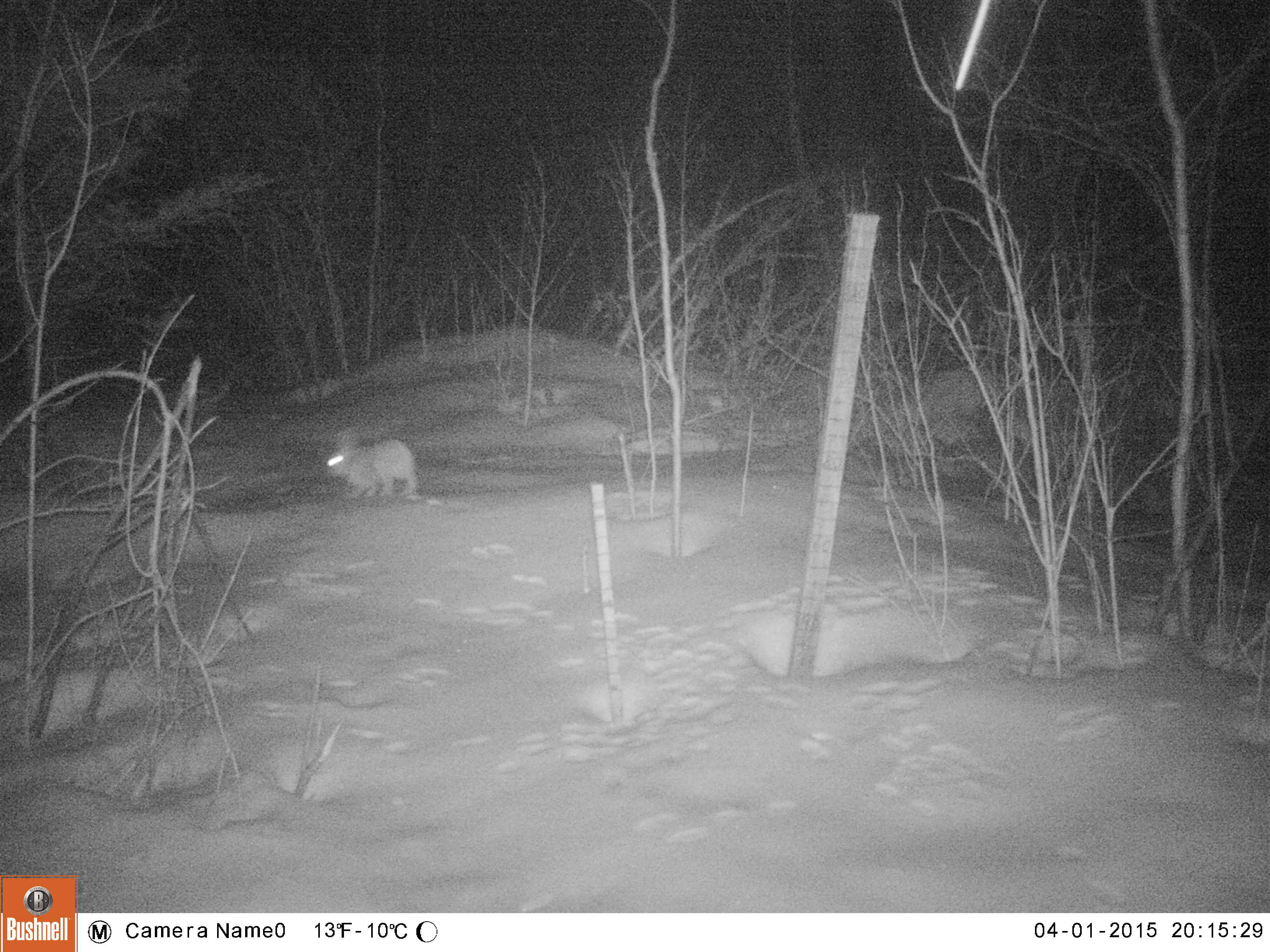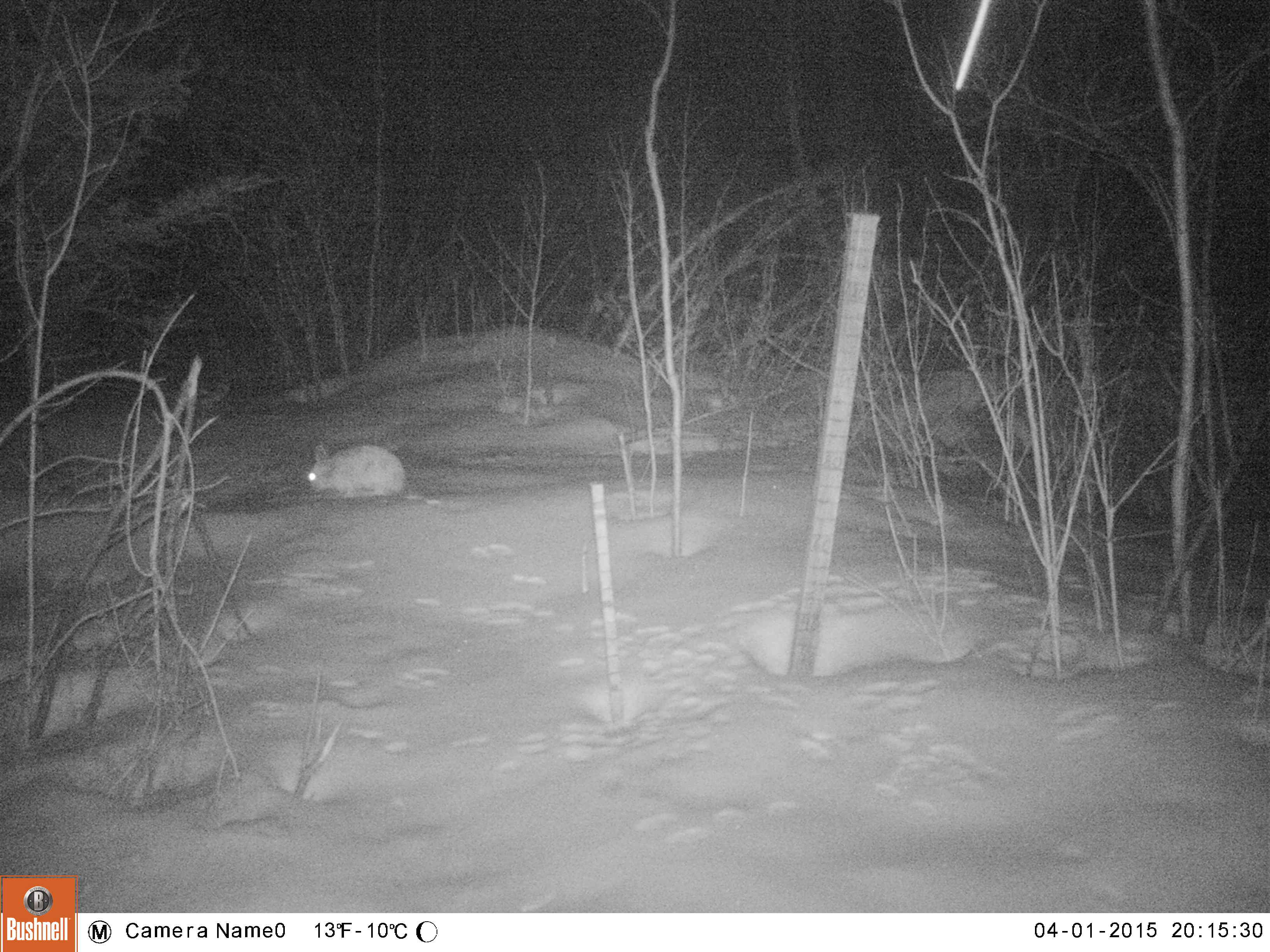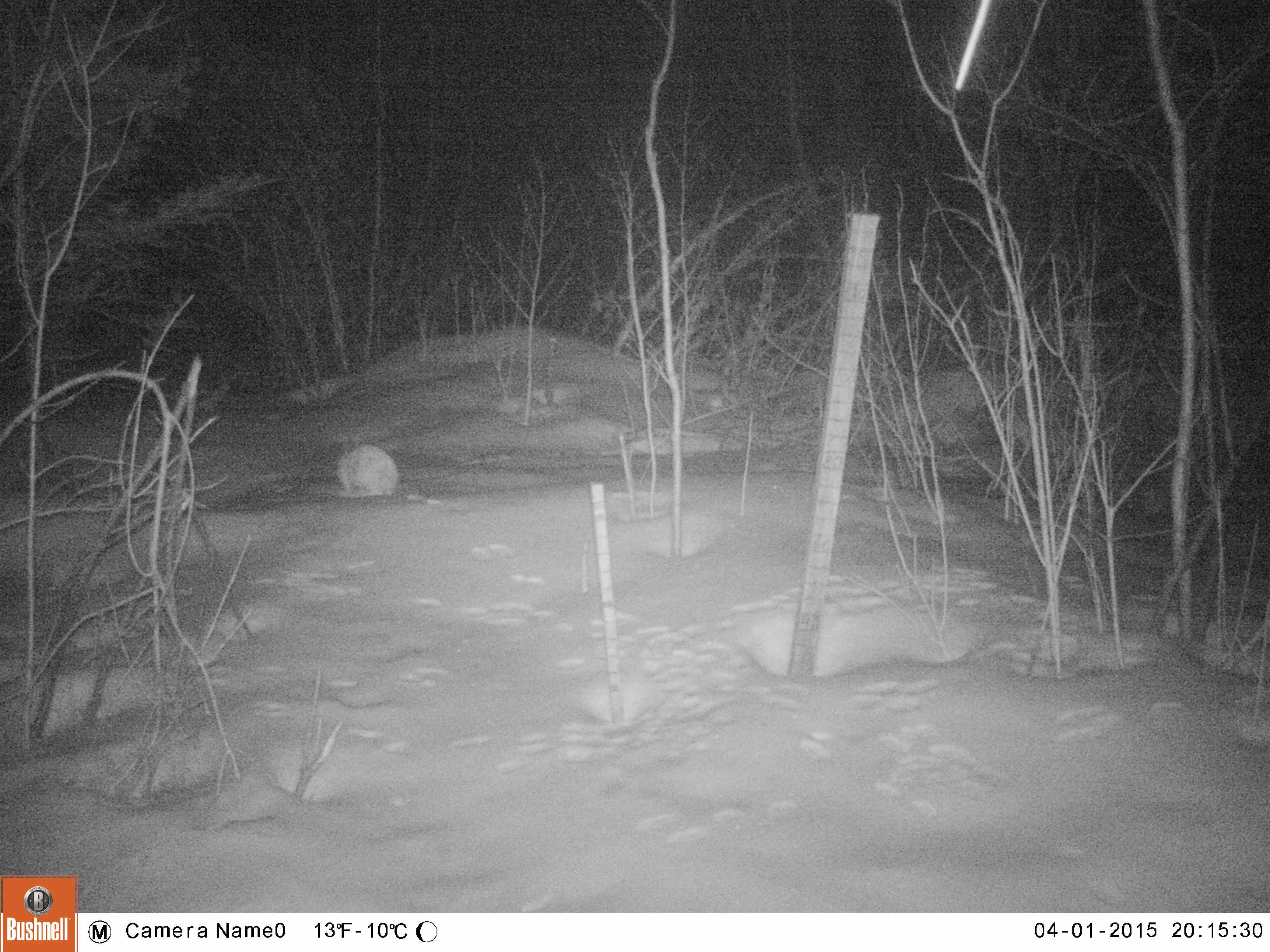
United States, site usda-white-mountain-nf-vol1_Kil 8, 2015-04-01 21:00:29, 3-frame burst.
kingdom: Animalia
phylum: Chordata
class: Mammalia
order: Lagomorpha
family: Leporidae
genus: Lepus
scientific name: Lepus americanus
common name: snowshoe hare